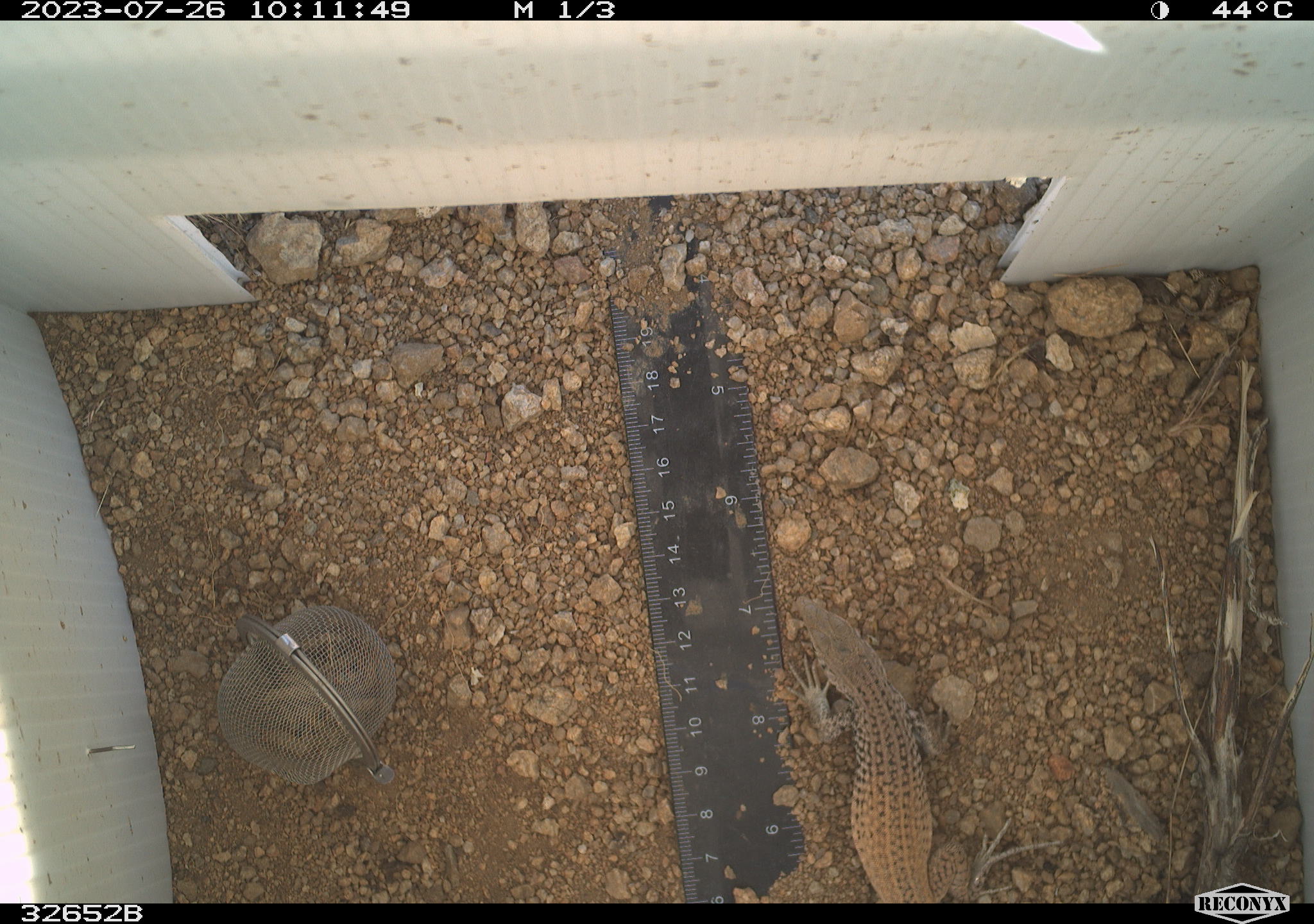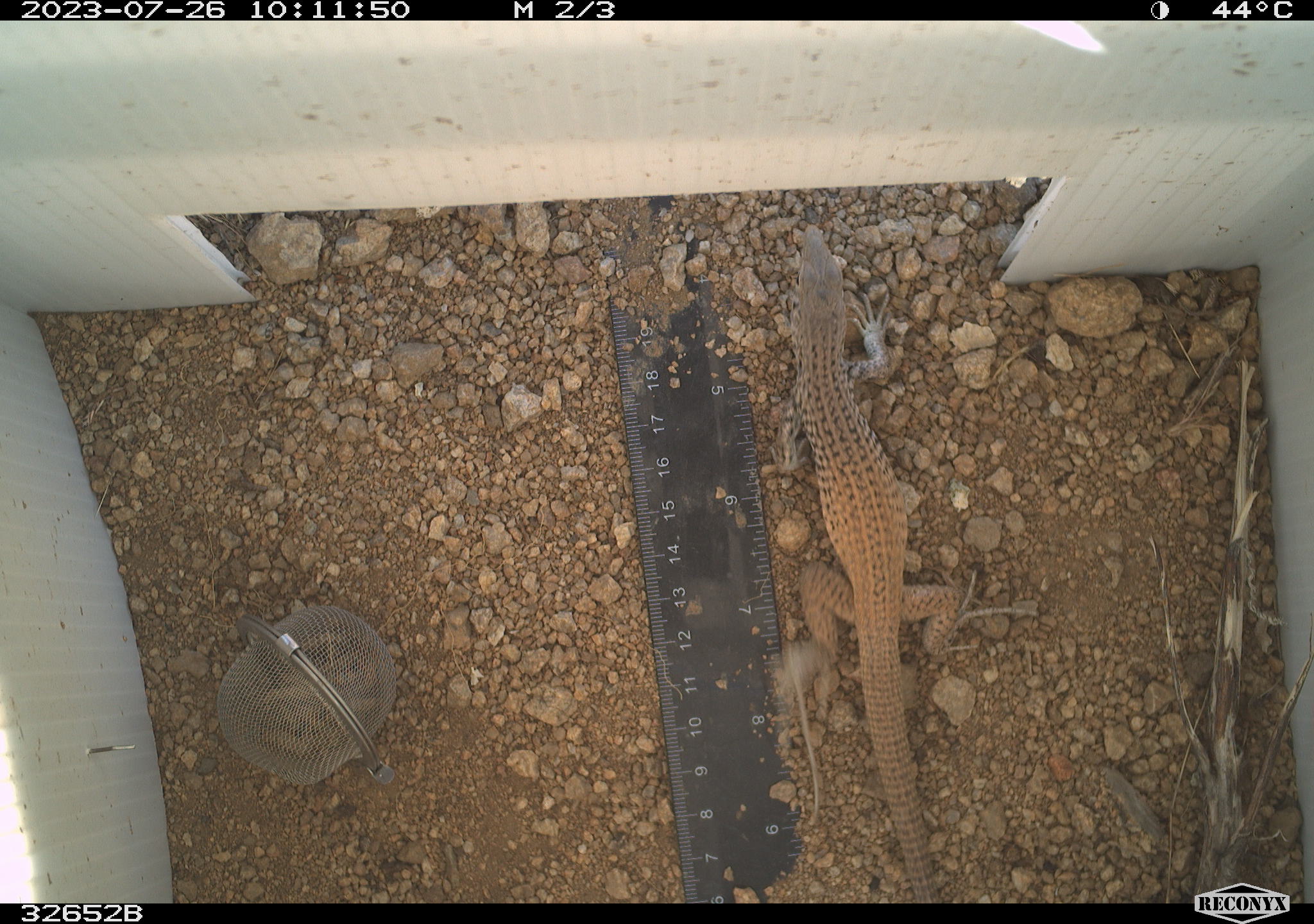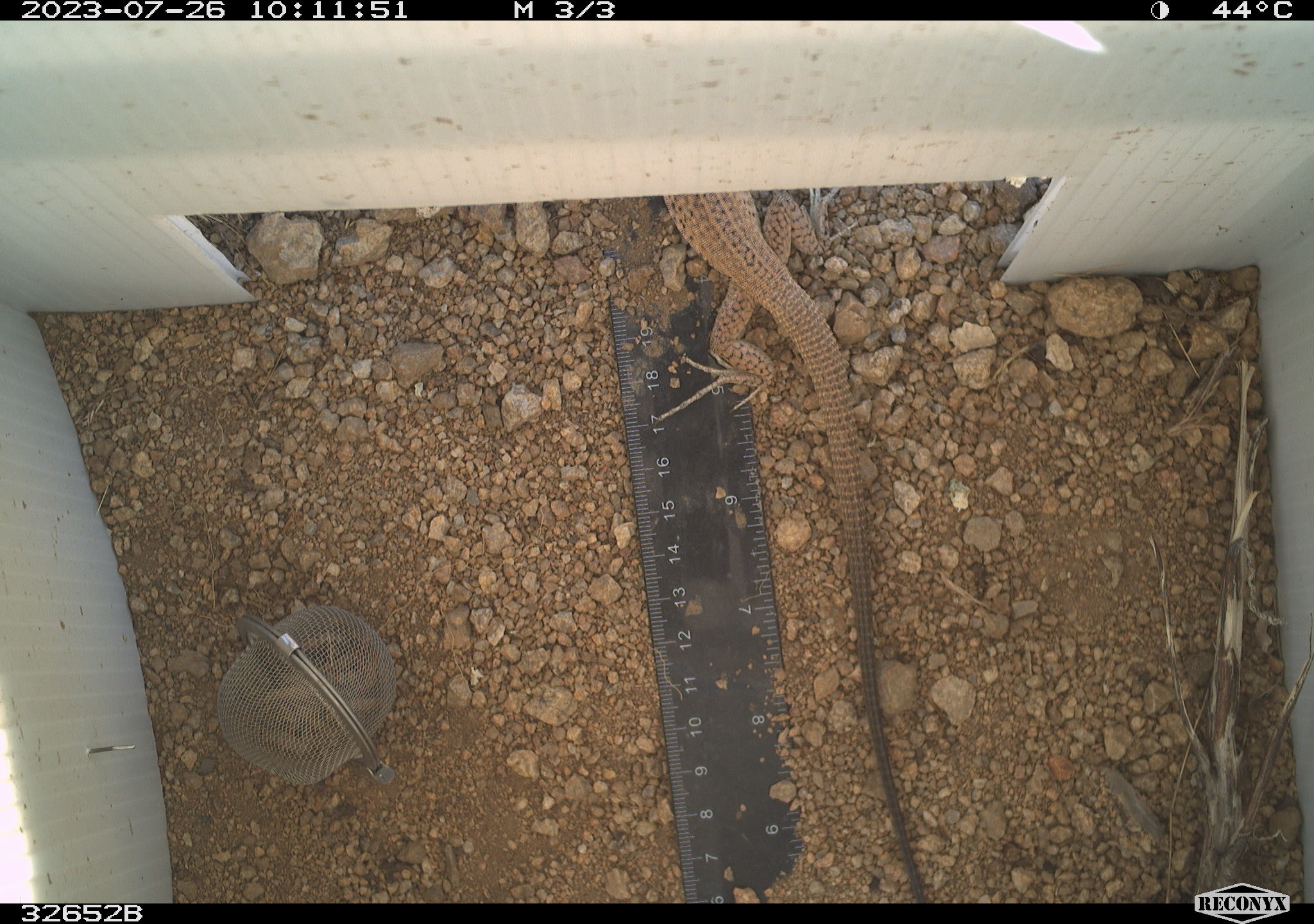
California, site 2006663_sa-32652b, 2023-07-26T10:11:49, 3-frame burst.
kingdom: Animalia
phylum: Chordata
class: Reptilia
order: Squamata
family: Teiidae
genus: Aspidoscelis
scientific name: Aspidoscelis tigris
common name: western whiptail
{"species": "western whiptail (Aspidoscelis tigris)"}